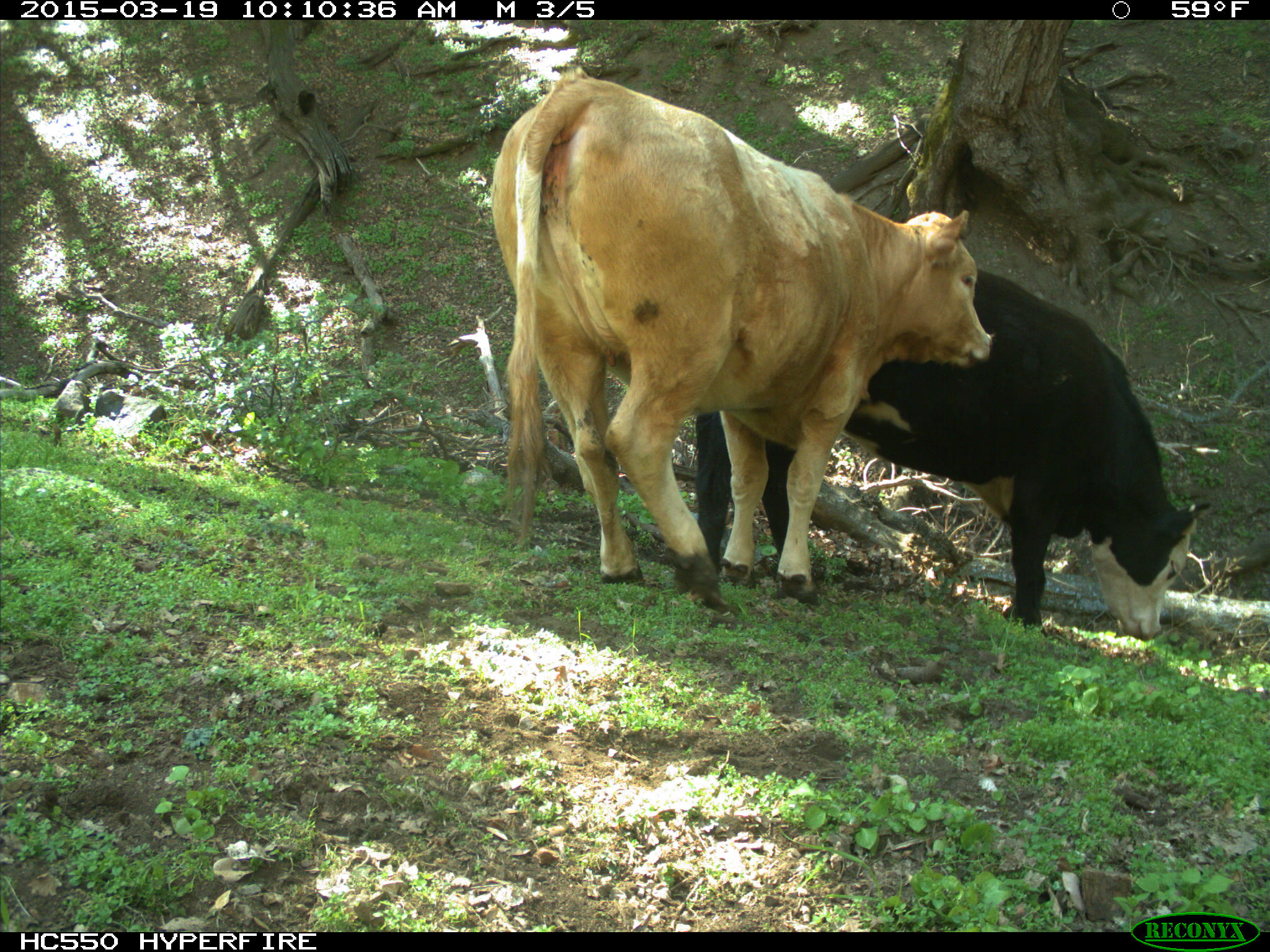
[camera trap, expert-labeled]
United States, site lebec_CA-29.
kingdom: Animalia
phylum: Chordata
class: Mammalia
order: Artiodactyla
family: Bovidae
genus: Bos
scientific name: Bos taurus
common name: domestic cow